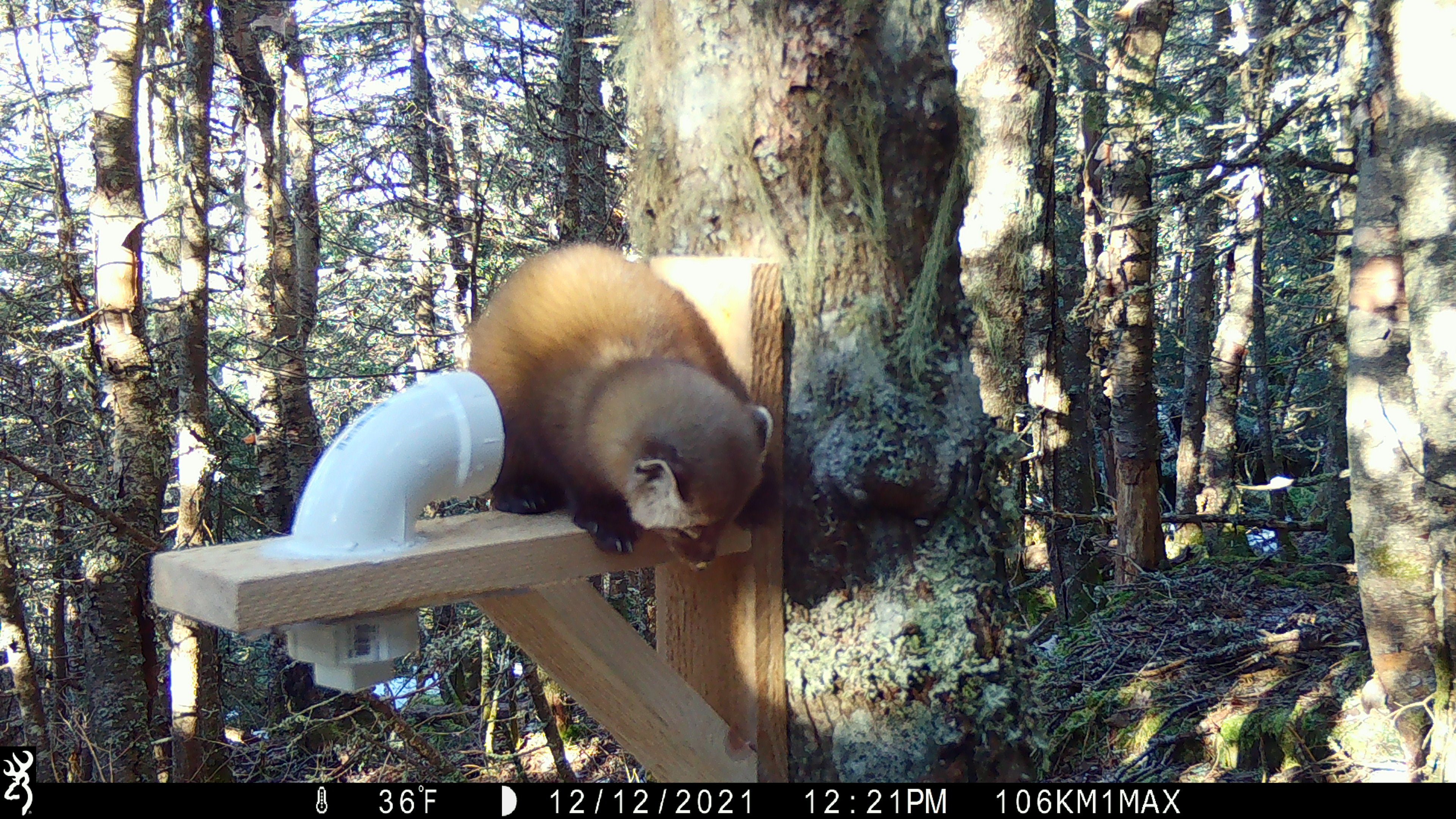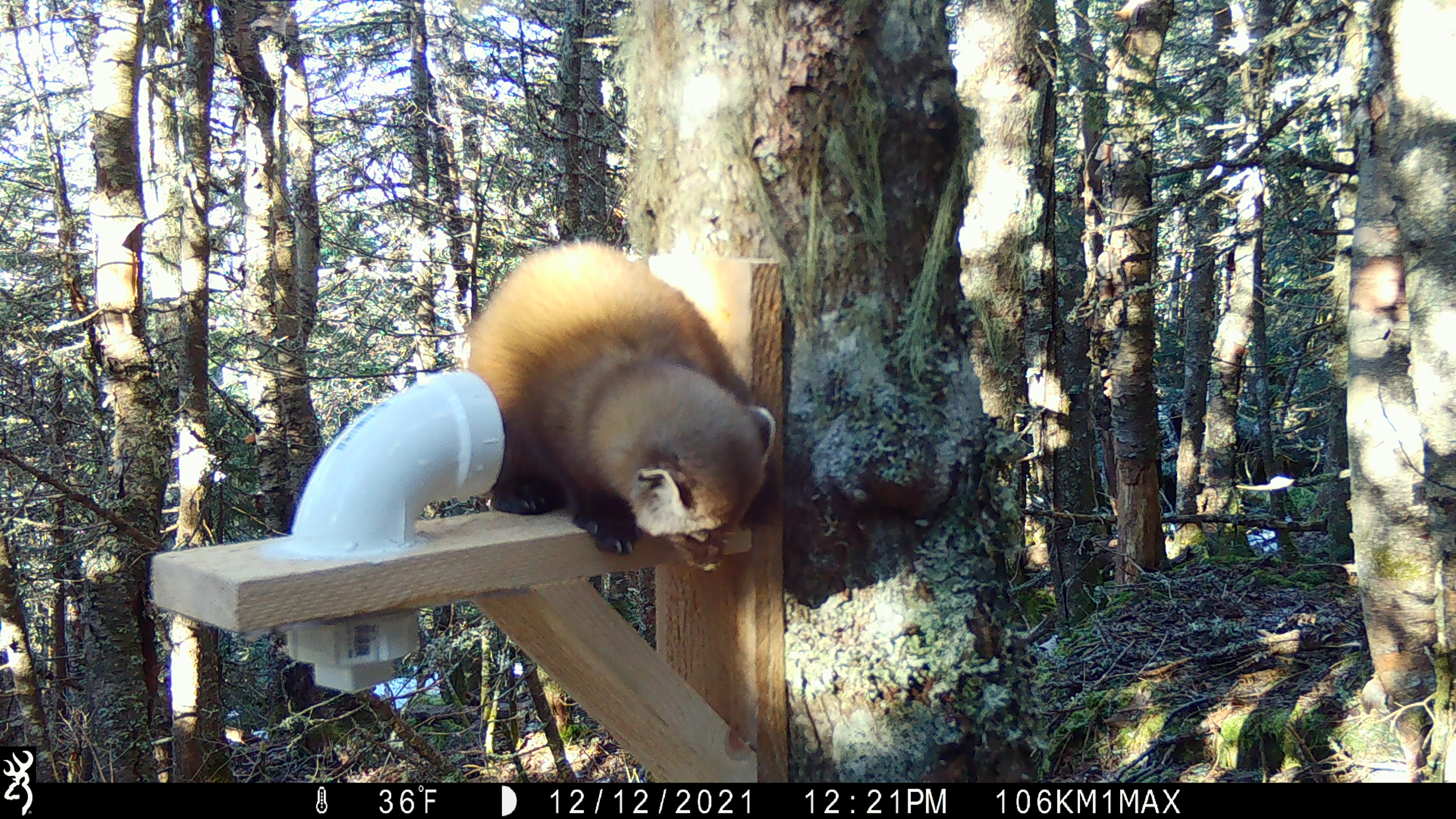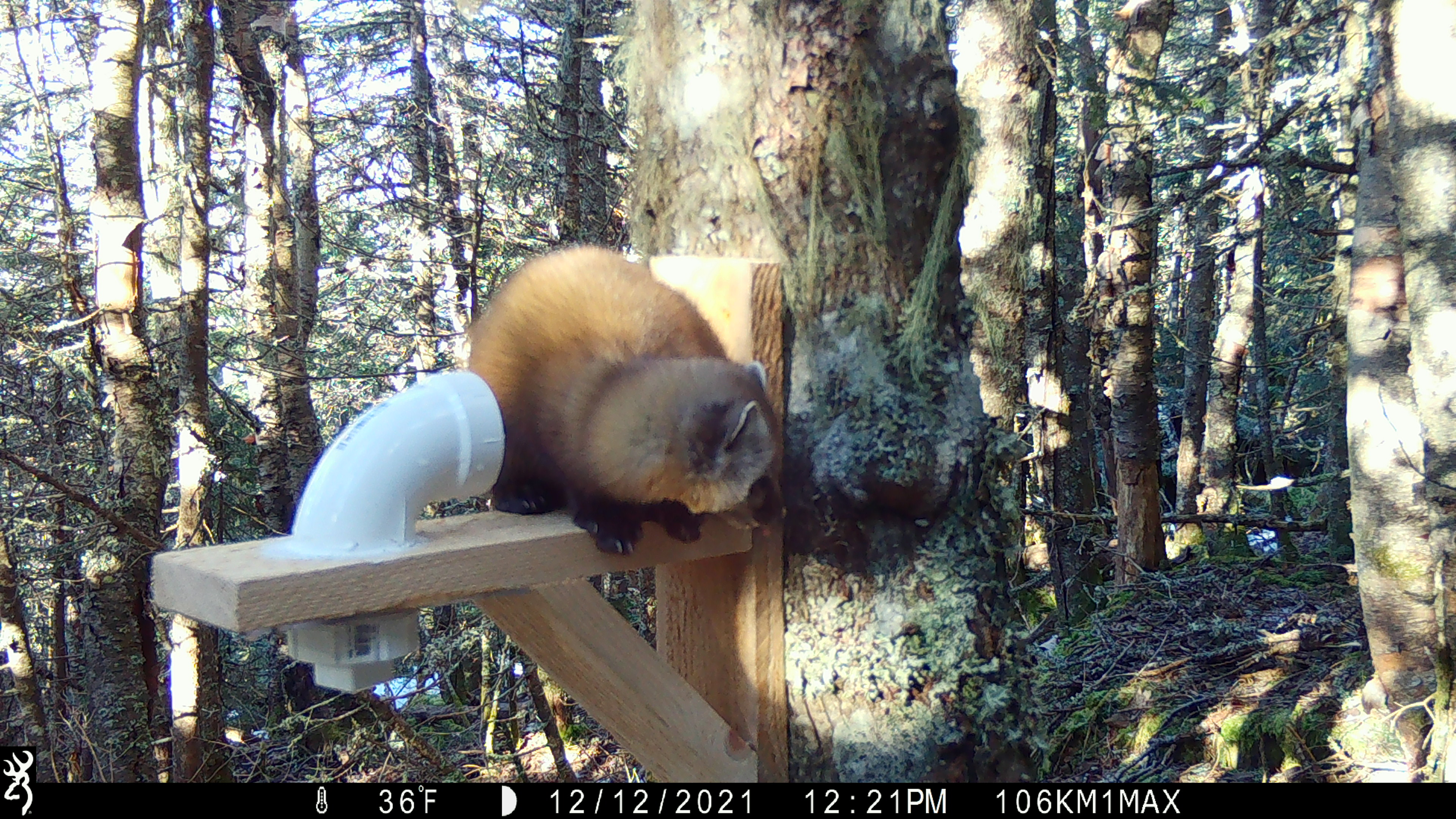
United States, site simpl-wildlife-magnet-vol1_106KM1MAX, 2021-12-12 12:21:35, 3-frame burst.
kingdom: Animalia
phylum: Chordata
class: Mammalia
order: Carnivora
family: Mustelidae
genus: Martes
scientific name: Martes americana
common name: american marten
American marten (Martes americana).